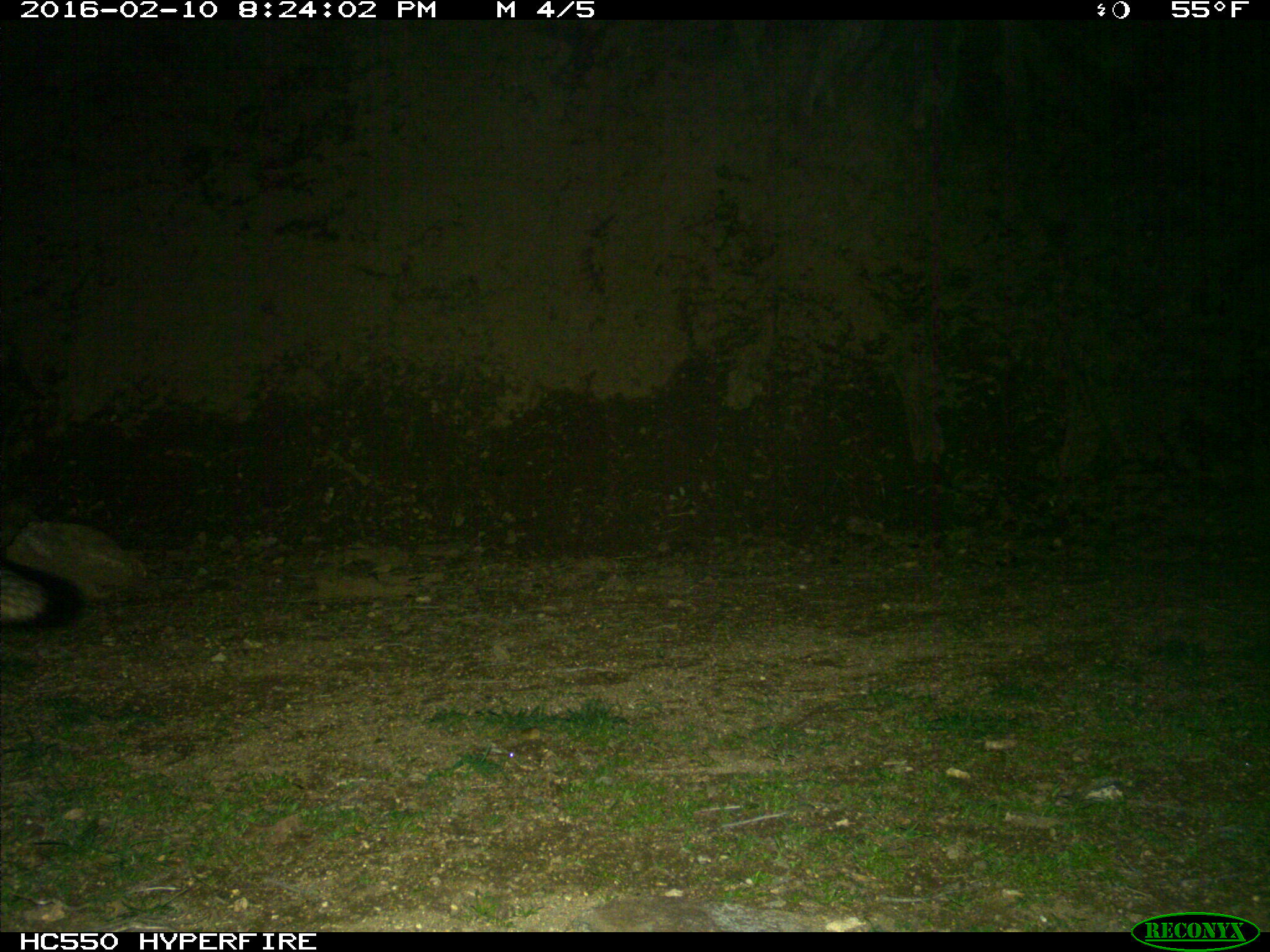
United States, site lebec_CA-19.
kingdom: Animalia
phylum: Chordata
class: Mammalia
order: Carnivora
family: Canidae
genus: Urocyon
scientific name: Urocyon cinereoargenteus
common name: gray fox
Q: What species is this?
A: Urocyon cinereoargenteus (gray fox).